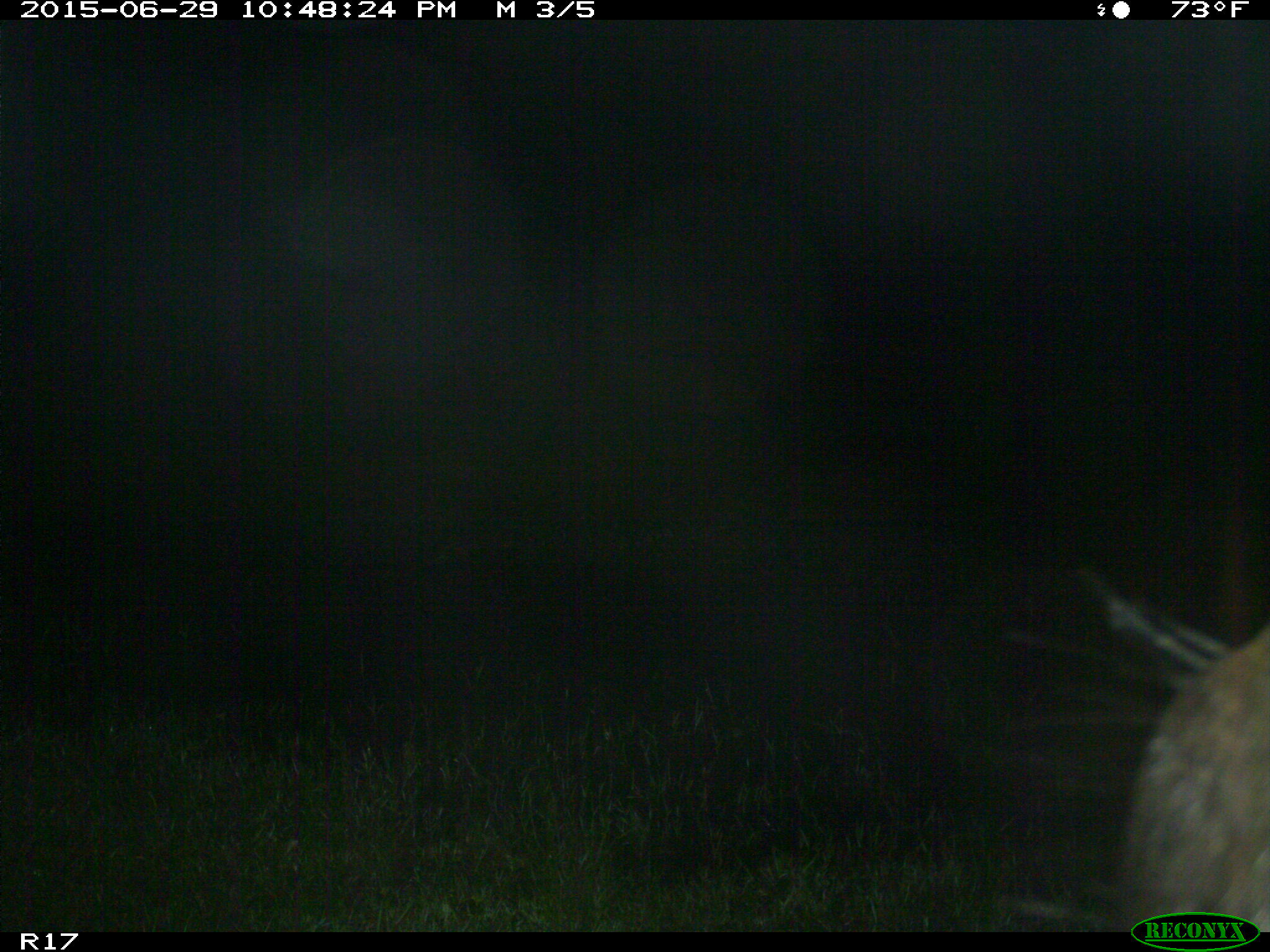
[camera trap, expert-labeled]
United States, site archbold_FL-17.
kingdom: Animalia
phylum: Chordata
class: Mammalia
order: Artiodactyla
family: Bovidae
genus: Bos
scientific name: Bos taurus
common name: domestic cow